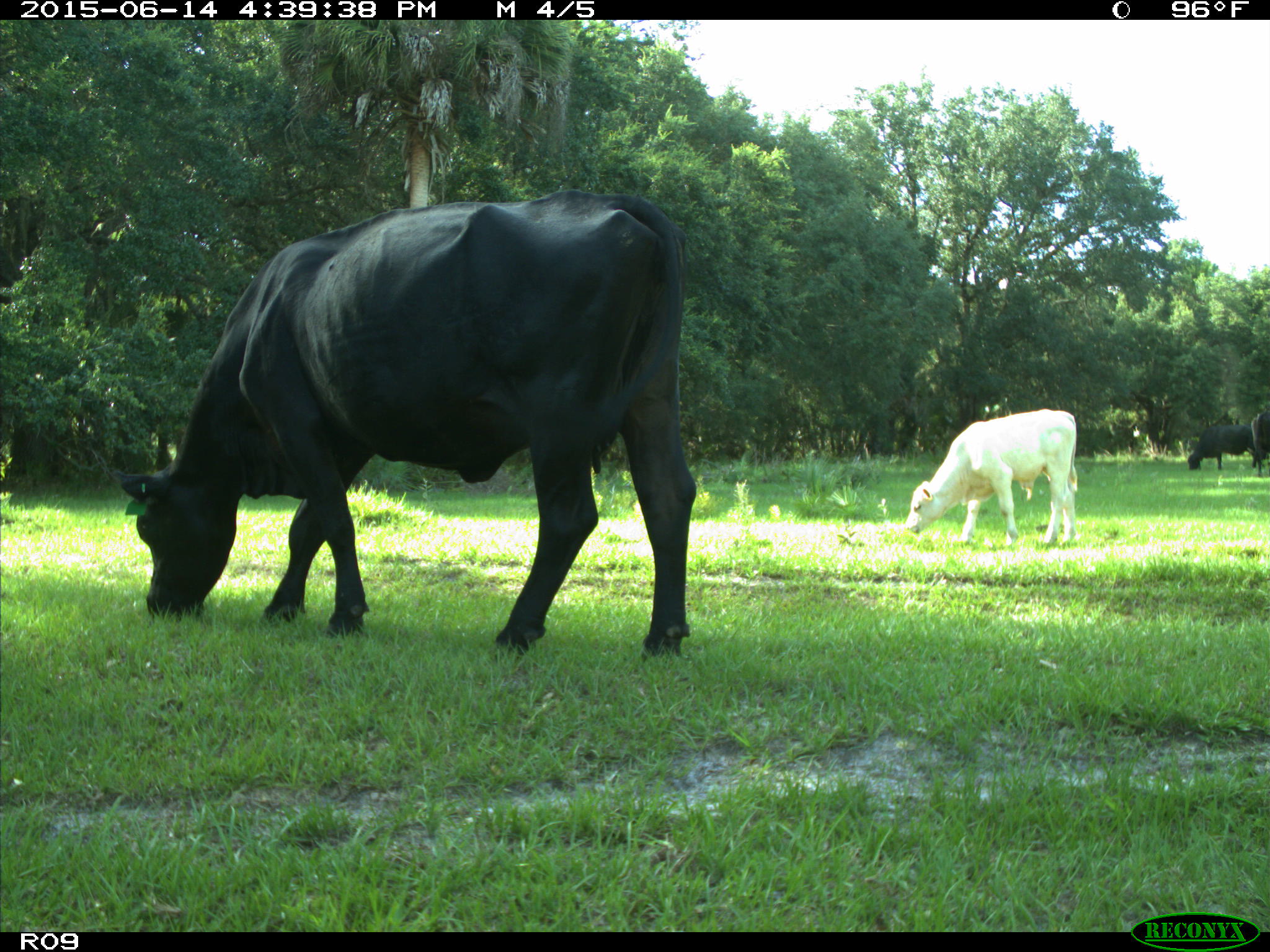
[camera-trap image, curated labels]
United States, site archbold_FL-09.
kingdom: Animalia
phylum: Chordata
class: Mammalia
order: Artiodactyla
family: Bovidae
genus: Bos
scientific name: Bos taurus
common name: domestic cow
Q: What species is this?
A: Bos taurus (domestic cow).